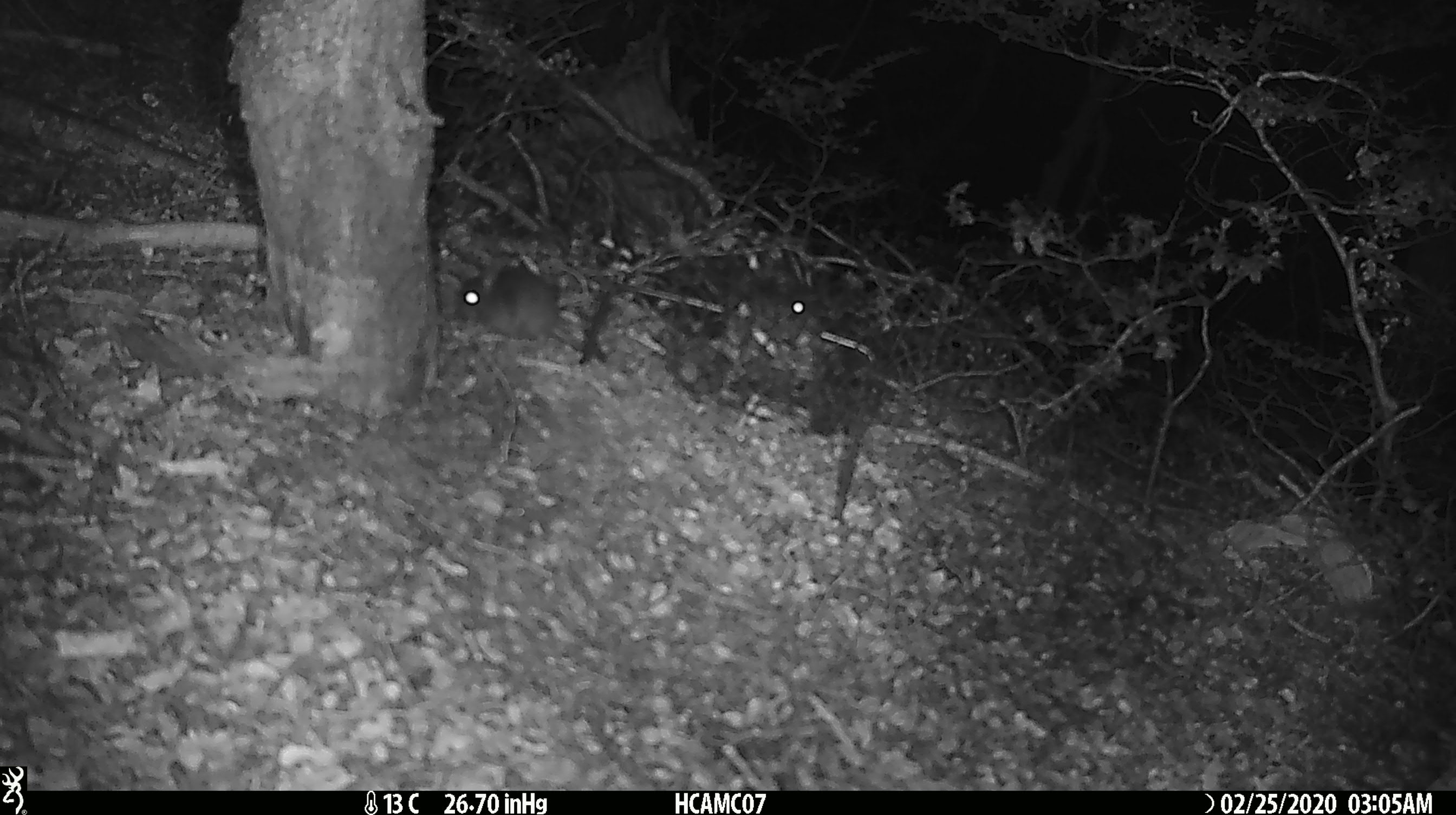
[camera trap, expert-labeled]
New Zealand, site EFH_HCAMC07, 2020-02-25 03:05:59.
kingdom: Animalia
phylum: Chordata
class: Mammalia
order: Rodentia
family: Muridae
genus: Mus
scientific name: Mus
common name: mouse